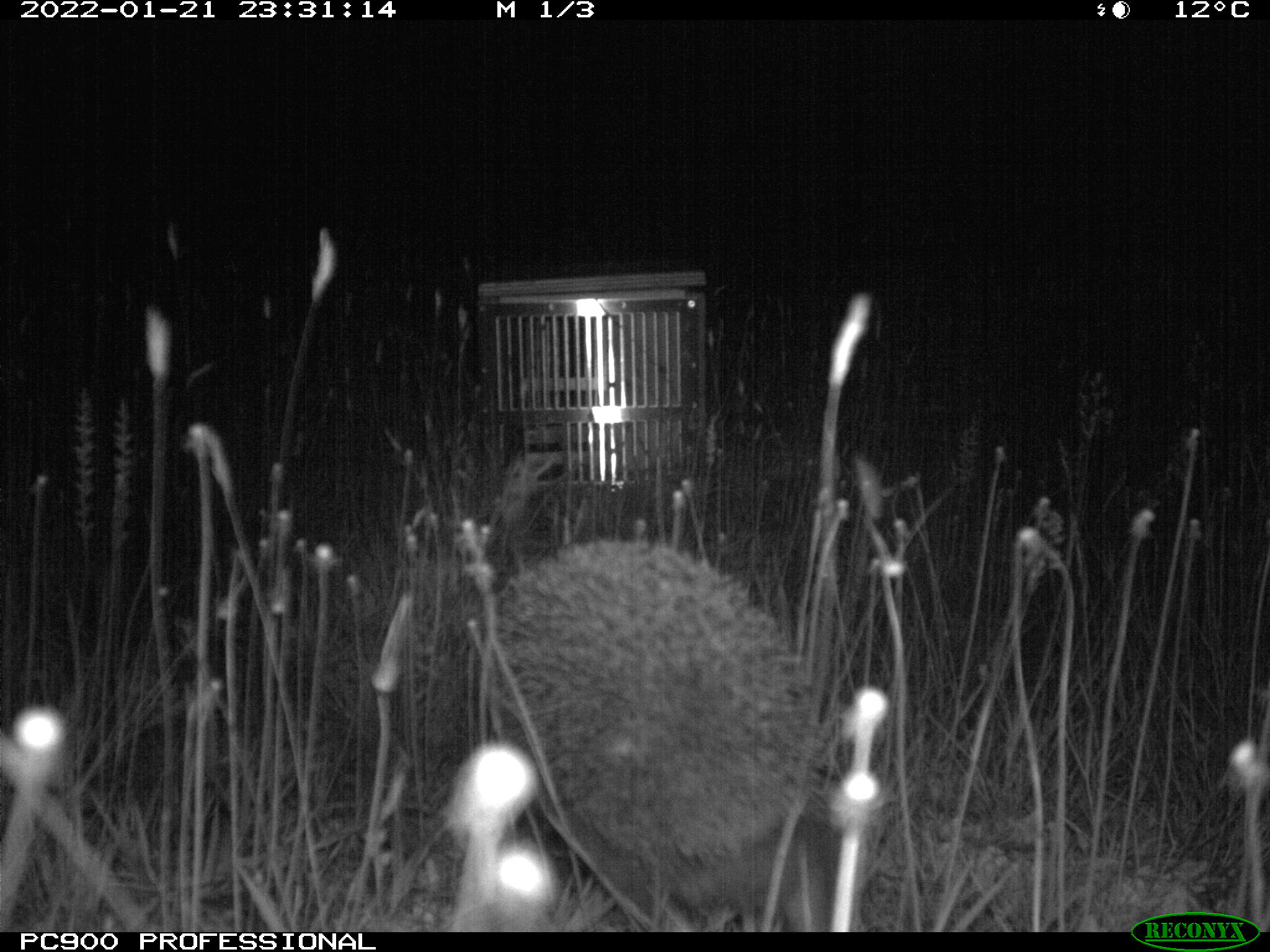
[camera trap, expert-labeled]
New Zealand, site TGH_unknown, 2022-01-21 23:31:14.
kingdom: Animalia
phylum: Chordata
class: Mammalia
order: Eulipotyphla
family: Erinaceidae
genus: Erinaceus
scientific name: Erinaceus europaeus europaeus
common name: european hedgehog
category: hedgehog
Hedgehog (european hedgehog) (Erinaceus europaeus europaeus).